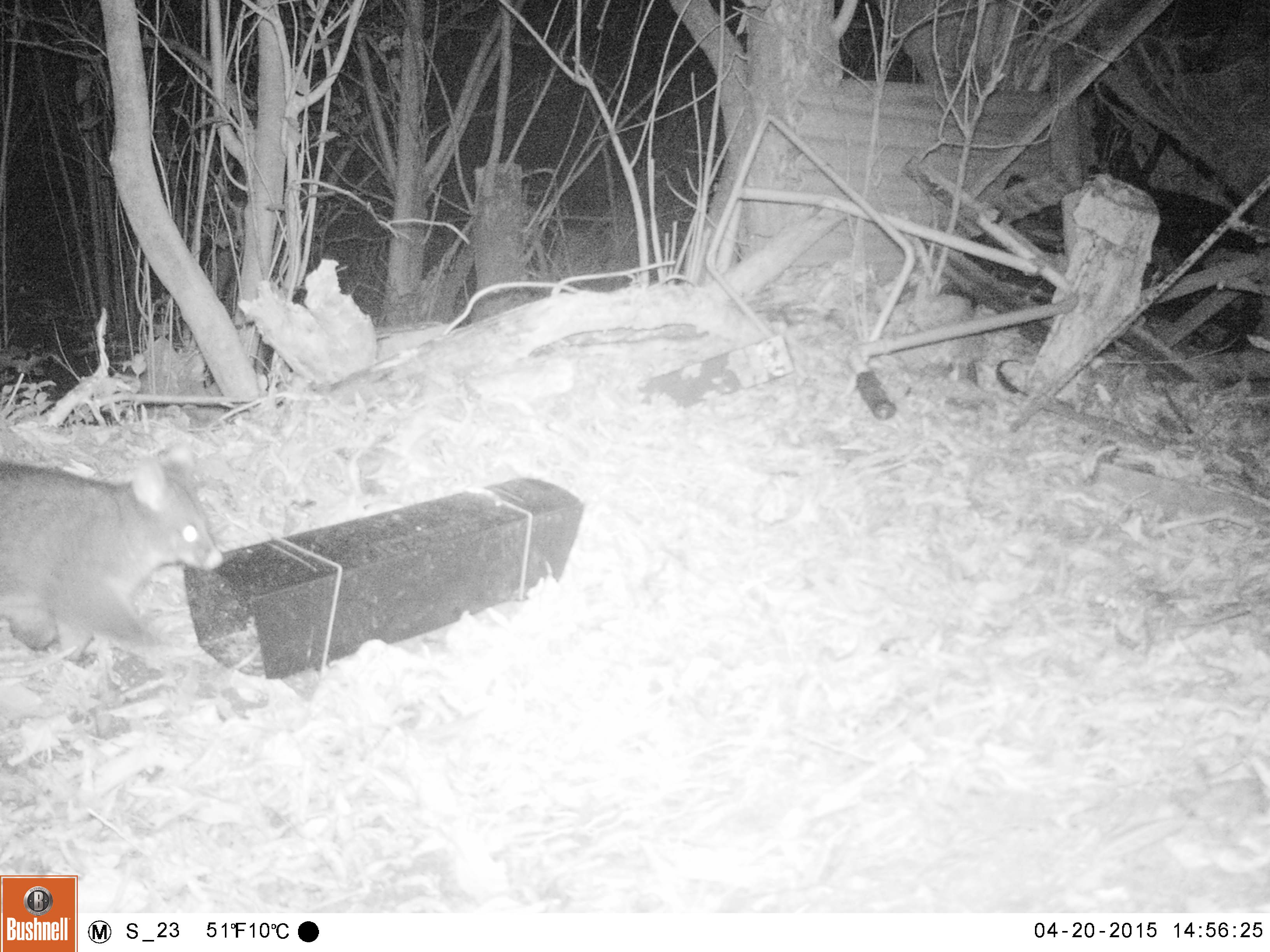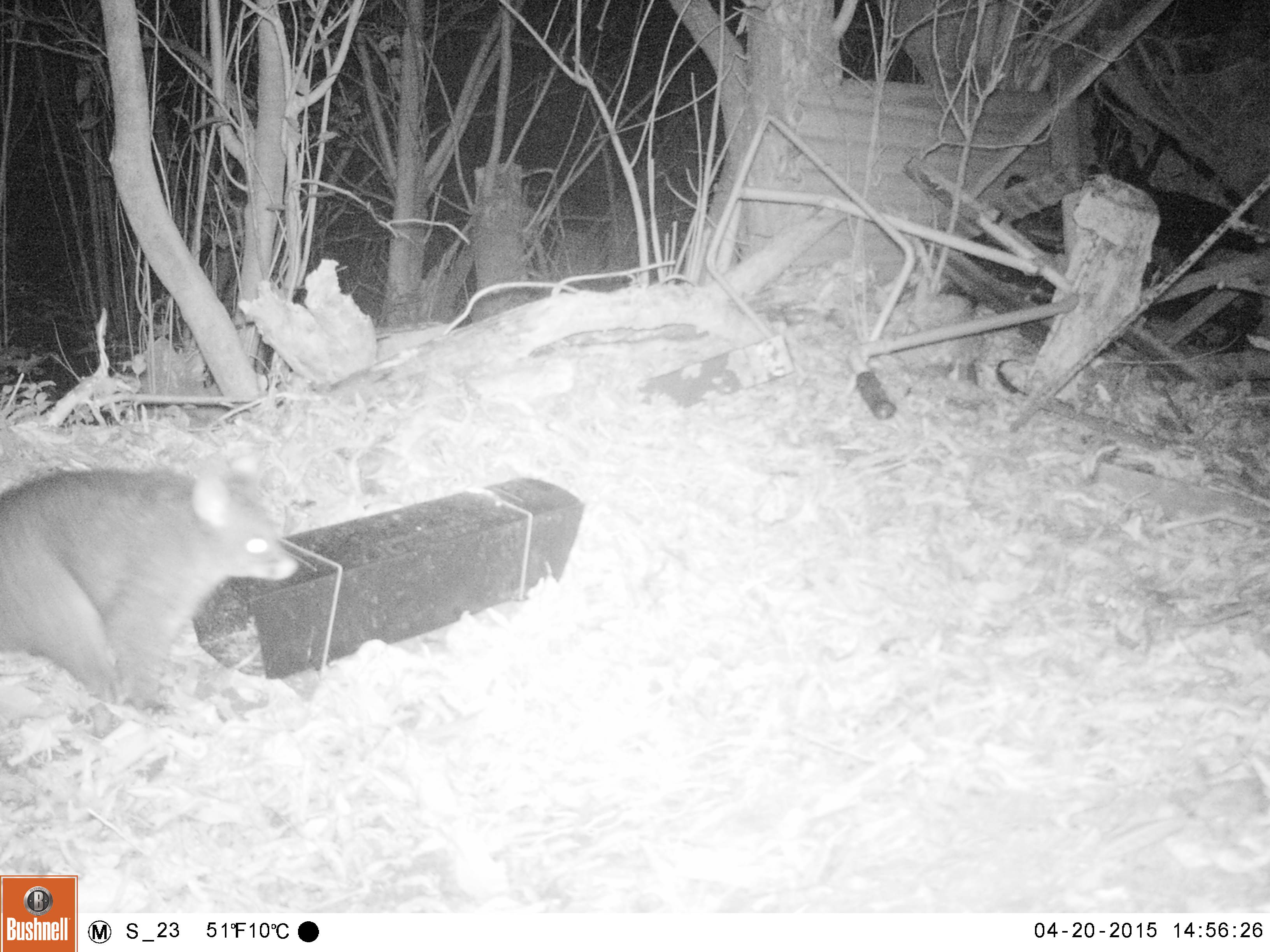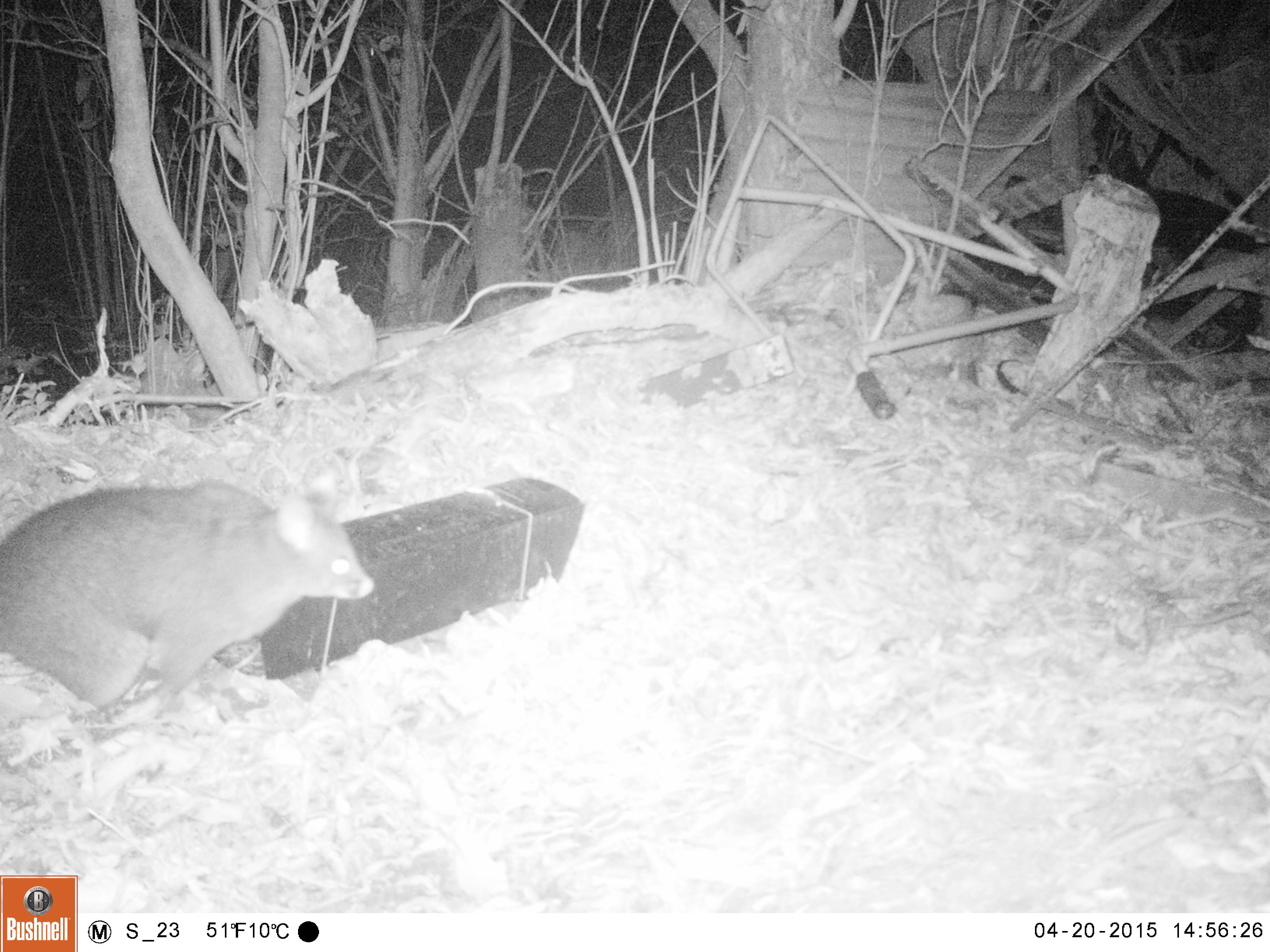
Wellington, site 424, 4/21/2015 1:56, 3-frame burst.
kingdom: Animalia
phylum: Chordata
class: Mammalia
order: Didelphimorphia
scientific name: Didelphimorphia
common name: possum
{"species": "possum (Didelphimorphia)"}